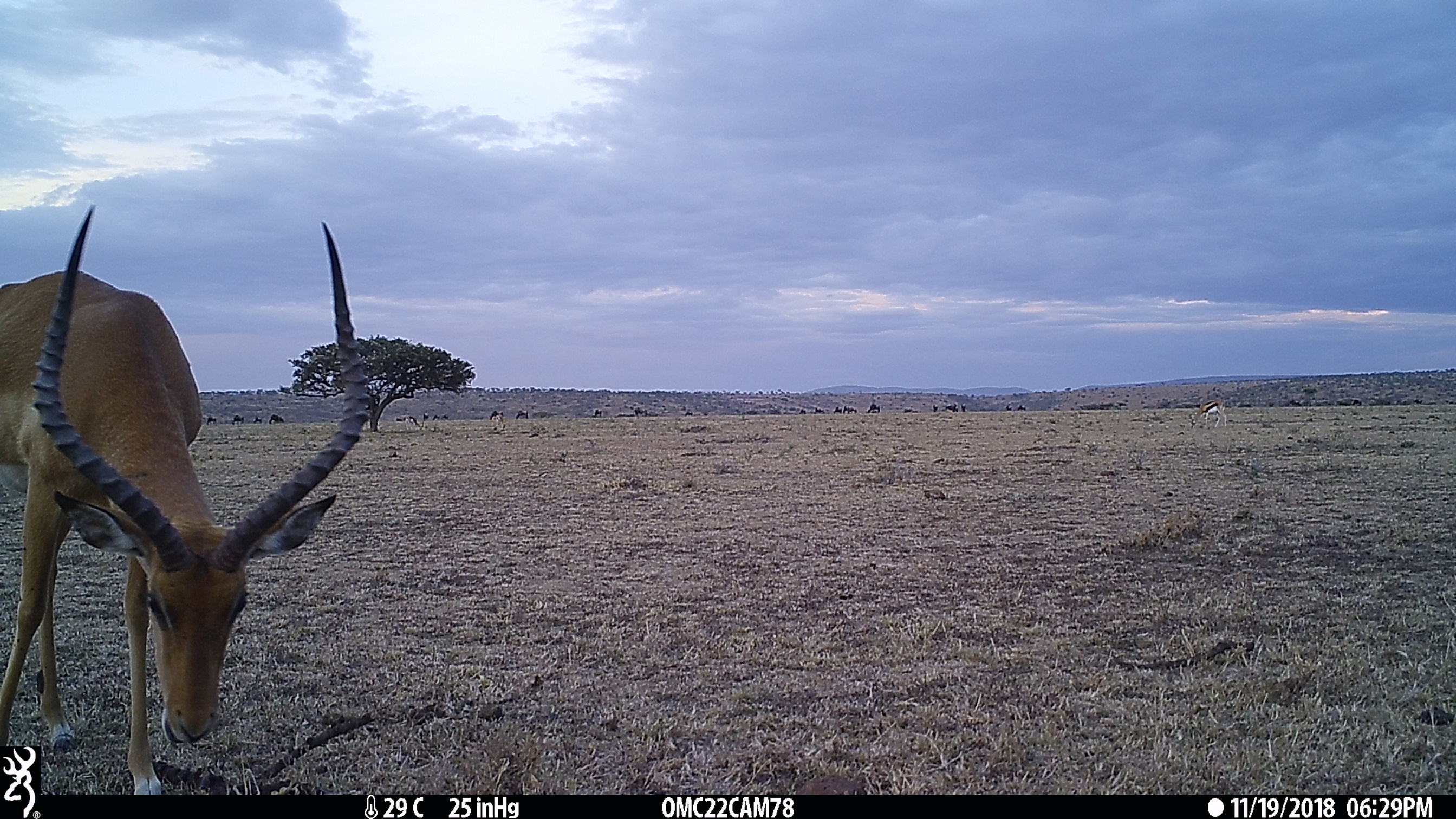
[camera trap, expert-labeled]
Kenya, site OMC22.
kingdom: Animalia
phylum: Chordata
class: Mammalia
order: Artiodactyla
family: Bovidae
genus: Aepyceros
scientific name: Aepyceros melampus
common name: impala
Impala (Aepyceros melampus).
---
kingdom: Animalia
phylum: Chordata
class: Mammalia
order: Artiodactyla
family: Bovidae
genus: Eudorcas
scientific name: Eudorcas thomsonii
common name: thomon's gazelle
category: gazelle thomsons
Gazelle thomsons (thomon's gazelle) (Eudorcas thomsonii).